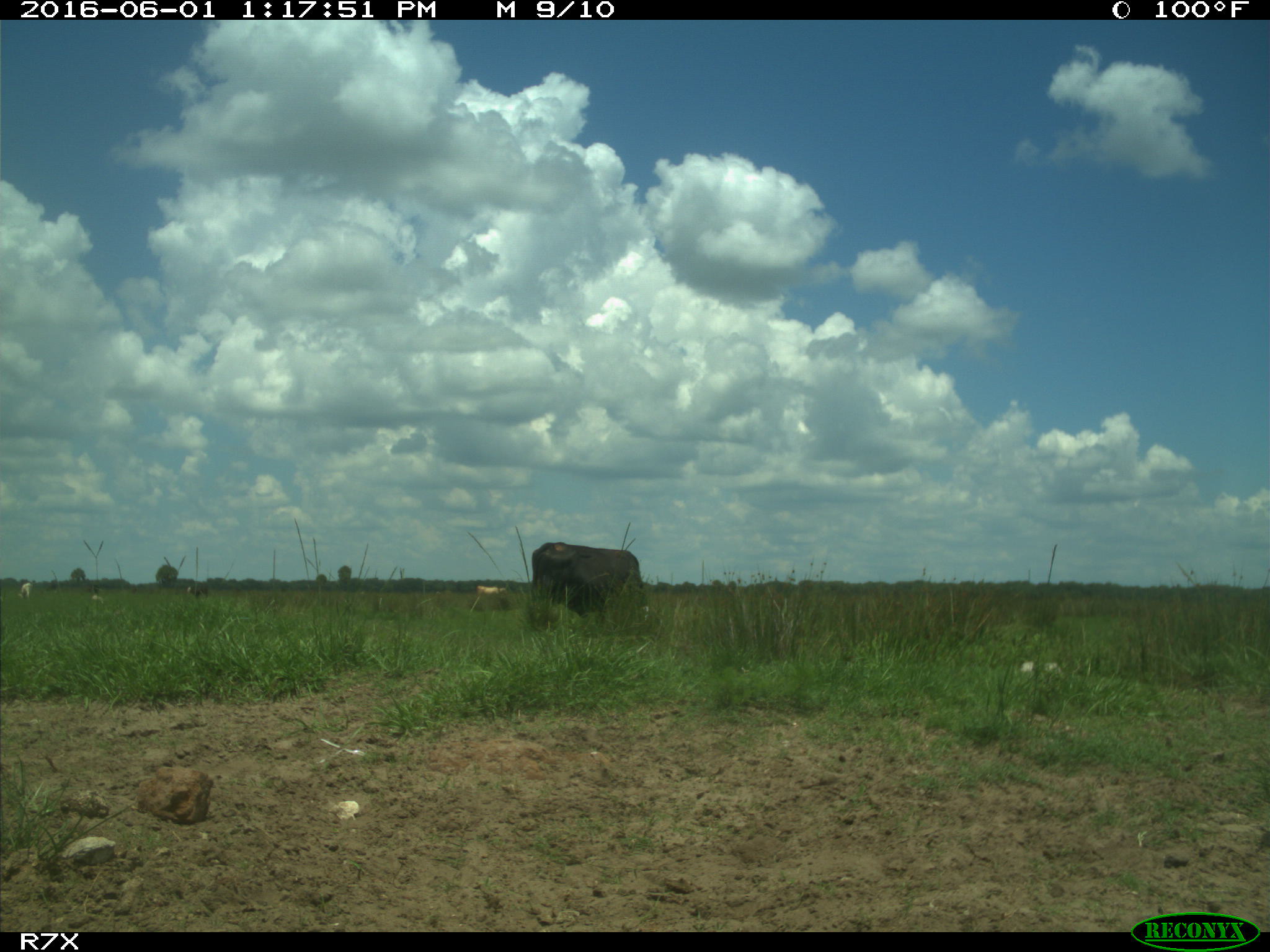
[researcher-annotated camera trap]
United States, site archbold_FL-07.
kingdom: Animalia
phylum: Chordata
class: Mammalia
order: Artiodactyla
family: Bovidae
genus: Bos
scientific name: Bos taurus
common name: domestic cow